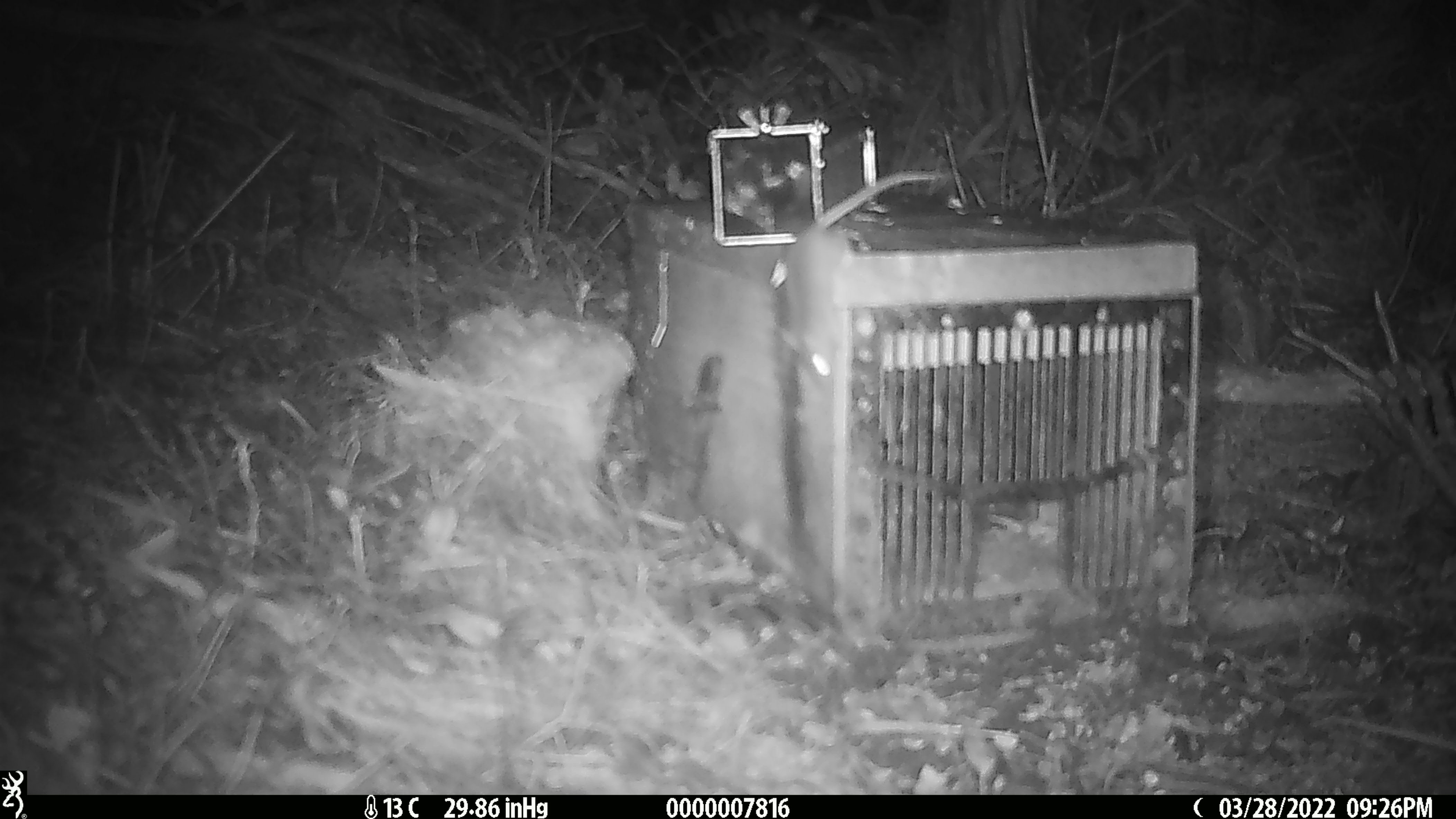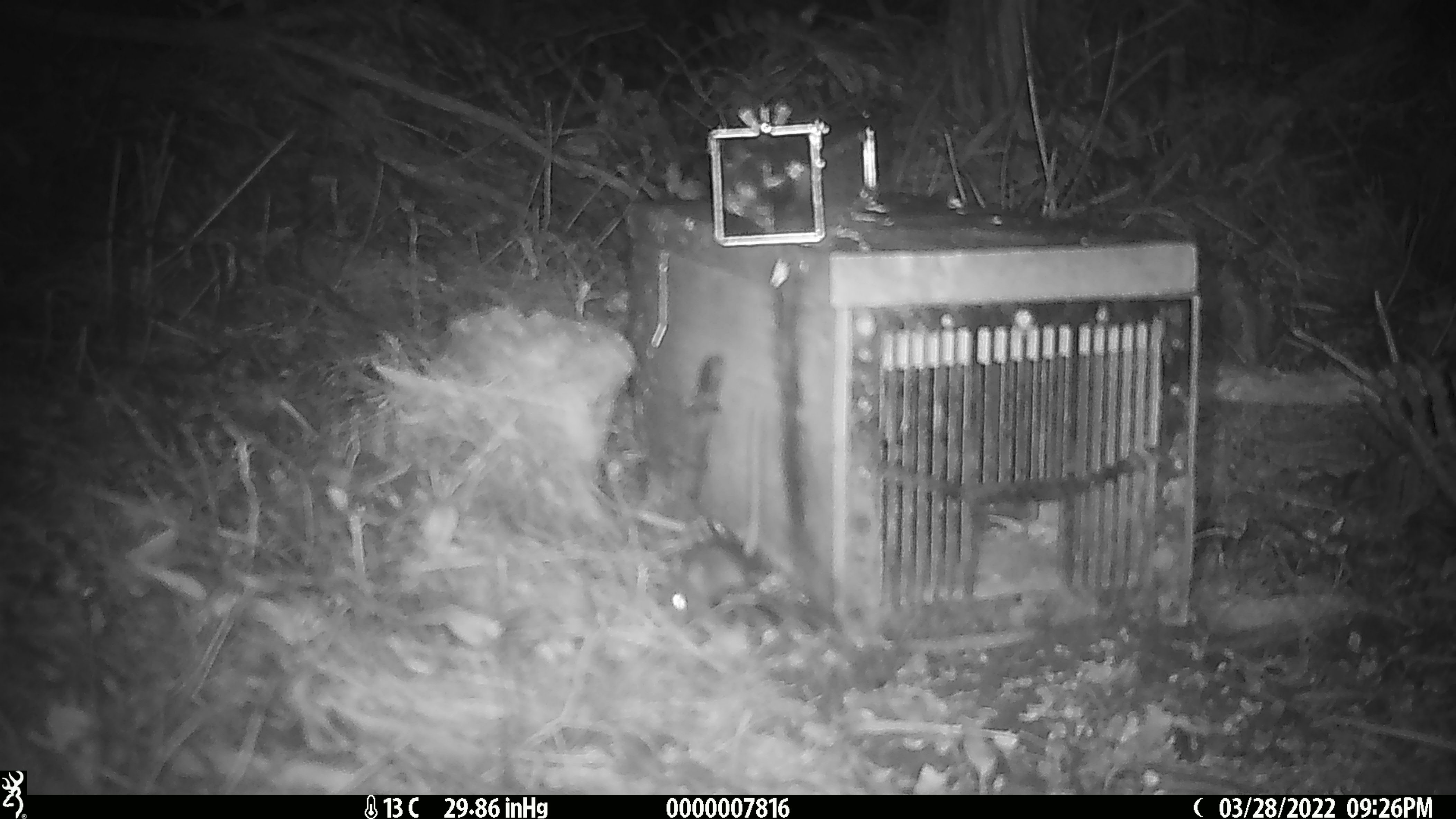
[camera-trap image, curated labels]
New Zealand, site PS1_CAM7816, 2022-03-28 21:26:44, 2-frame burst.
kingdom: Animalia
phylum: Chordata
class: Mammalia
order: Rodentia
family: Muridae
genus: Mus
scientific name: Mus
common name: mouse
Mouse (Mus).